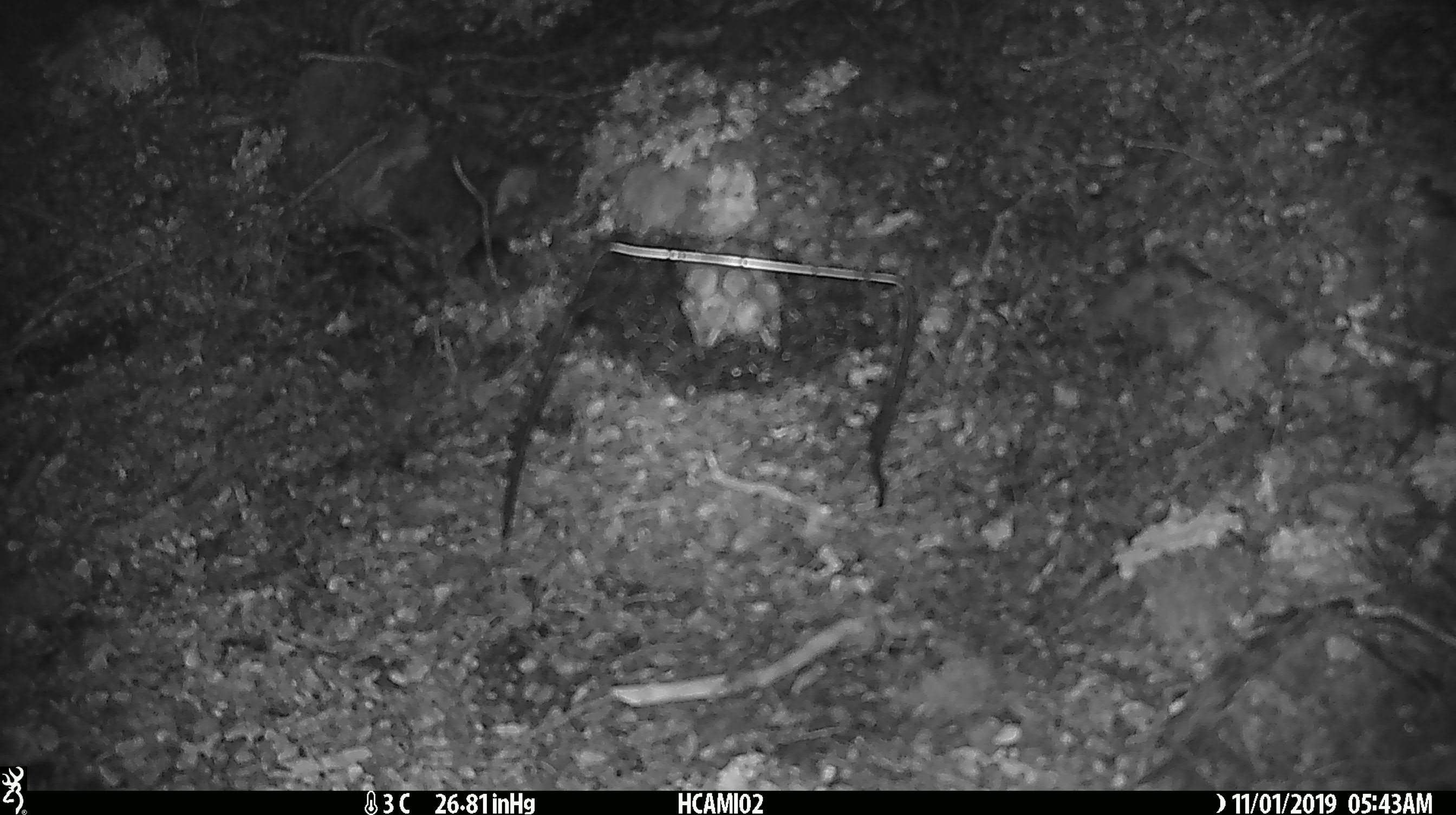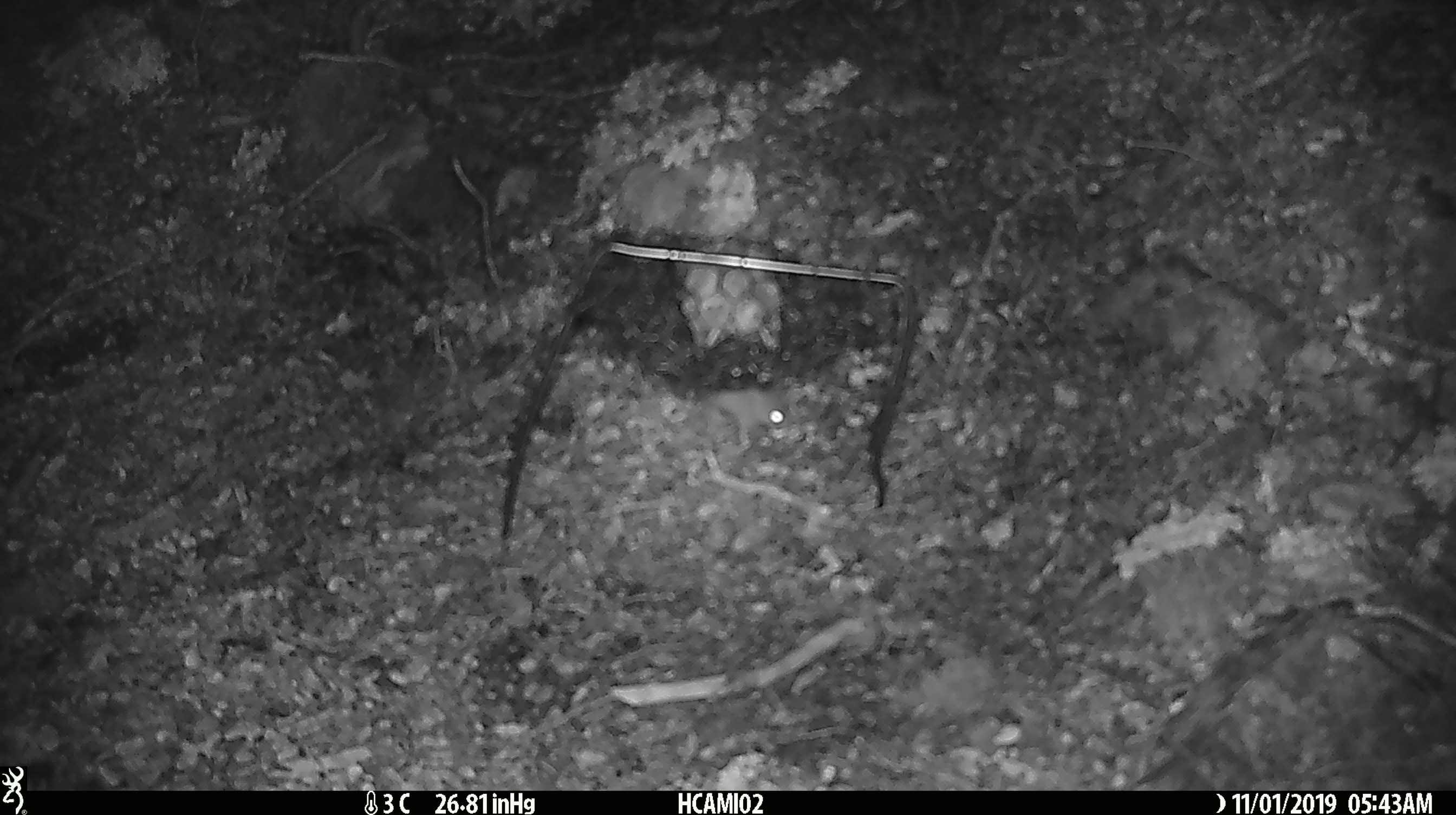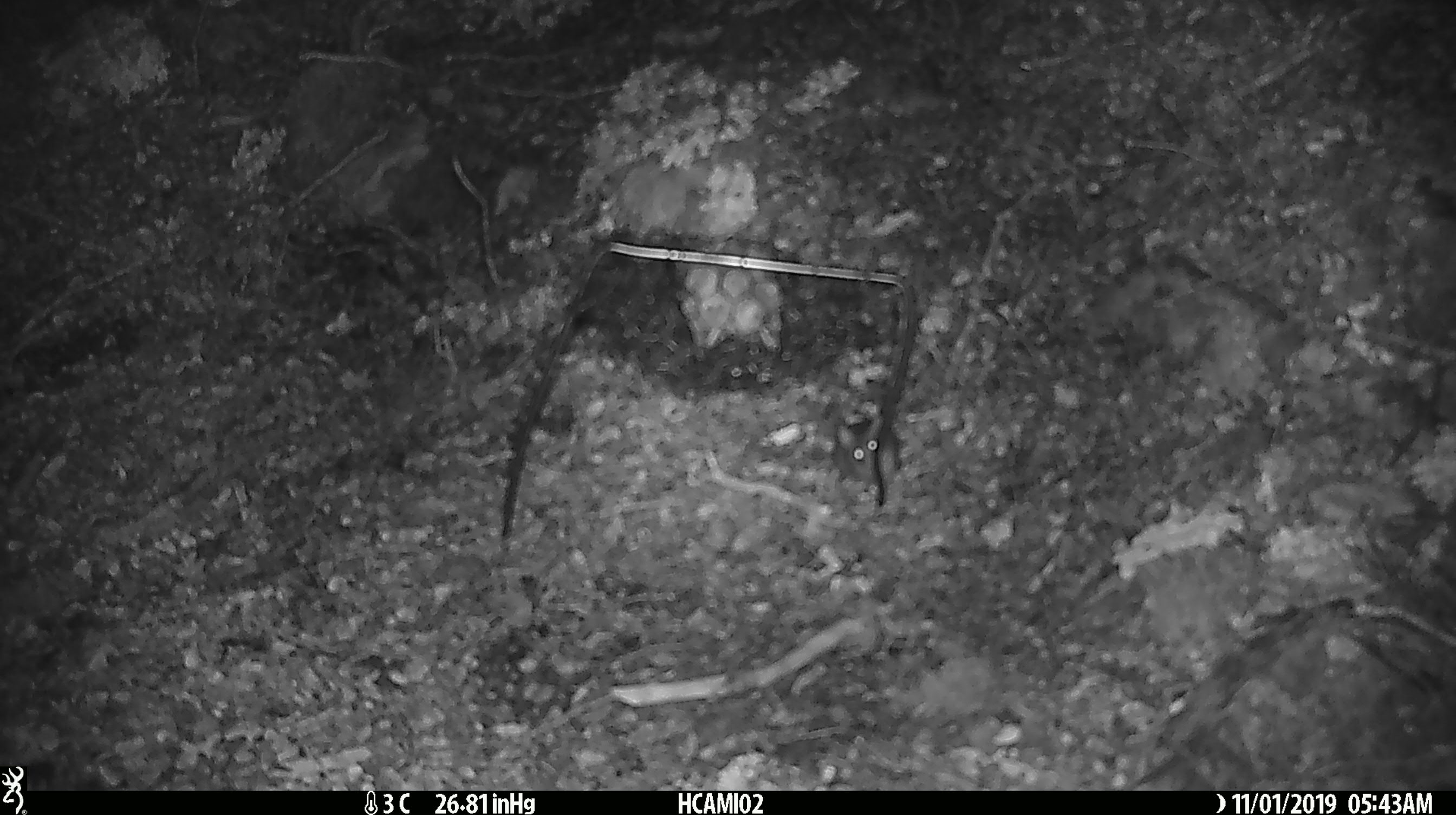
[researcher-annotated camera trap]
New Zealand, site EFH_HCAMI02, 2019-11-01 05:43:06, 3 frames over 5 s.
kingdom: Animalia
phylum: Chordata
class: Mammalia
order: Rodentia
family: Muridae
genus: Mus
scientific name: Mus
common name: mouse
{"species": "mouse (Mus)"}